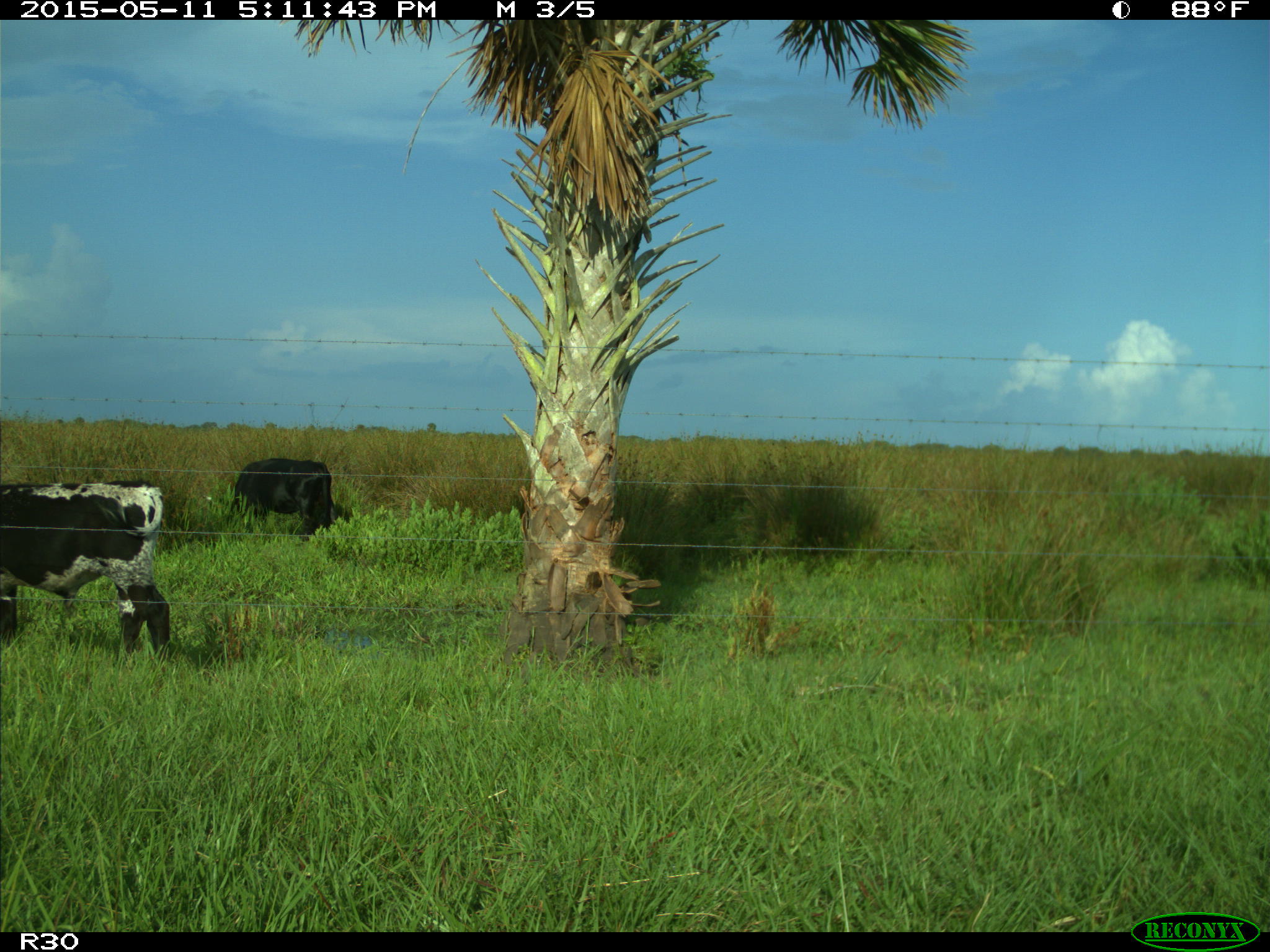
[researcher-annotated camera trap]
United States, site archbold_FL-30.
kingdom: Animalia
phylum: Chordata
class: Mammalia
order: Artiodactyla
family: Bovidae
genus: Bos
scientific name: Bos taurus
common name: domestic cow